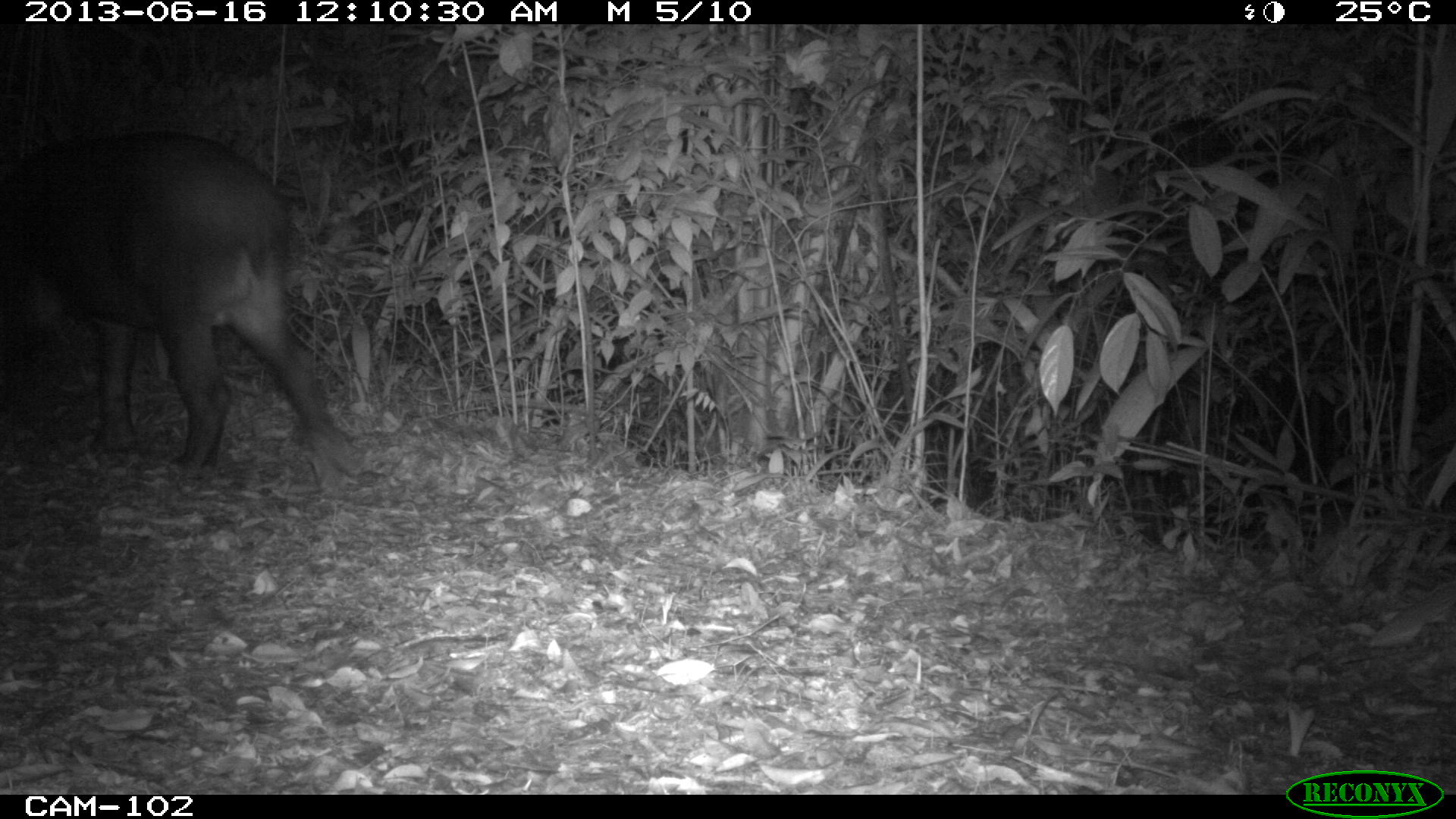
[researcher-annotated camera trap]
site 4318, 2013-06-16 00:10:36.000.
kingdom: Animalia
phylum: Chordata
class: Mammalia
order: Perissodactyla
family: Tapiridae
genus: Tapirus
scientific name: Tapirus bairdii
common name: baird's tapir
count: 1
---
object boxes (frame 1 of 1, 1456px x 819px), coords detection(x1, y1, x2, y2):
tapirus bairdii: detection(0, 126, 334, 470)